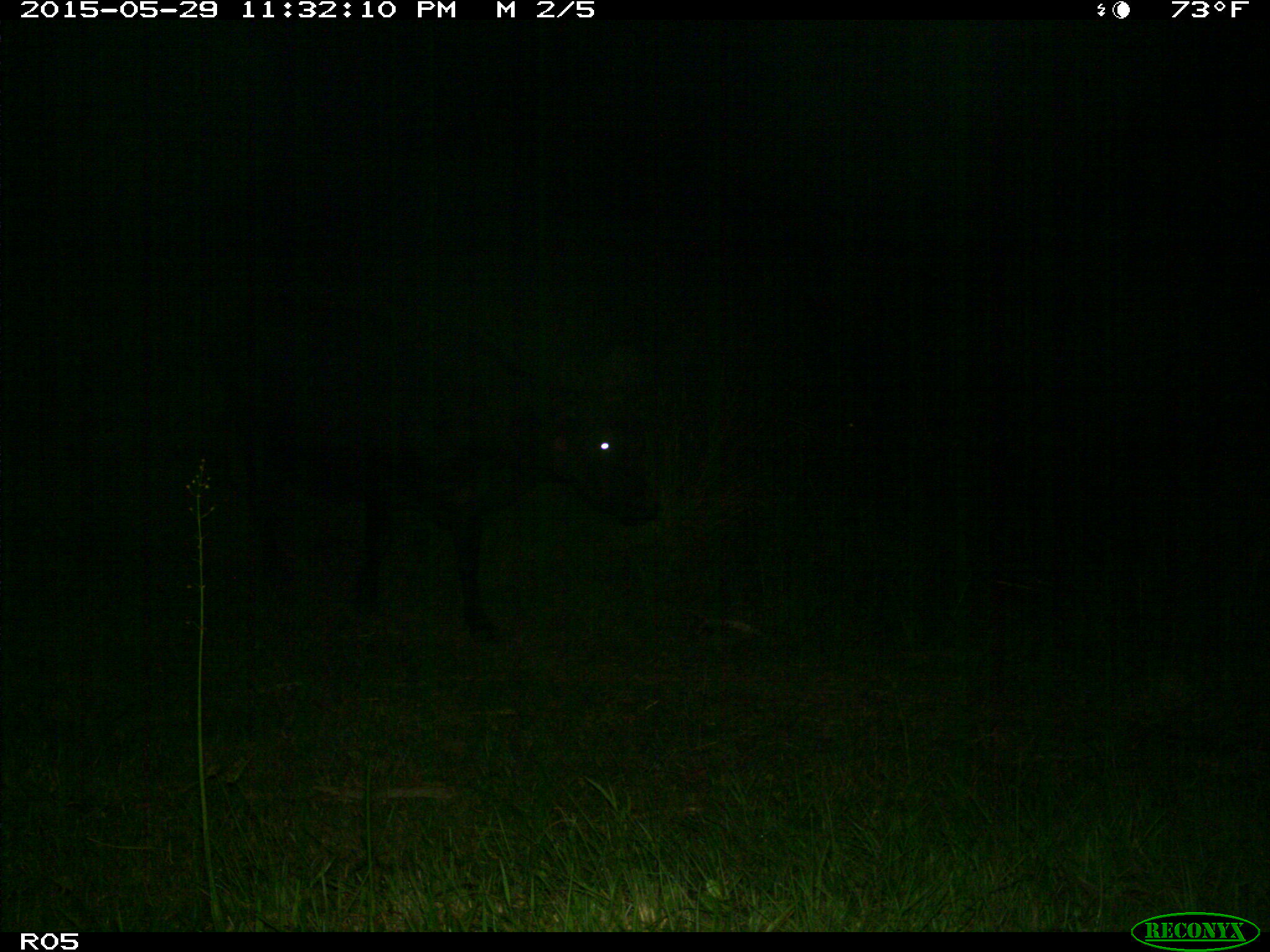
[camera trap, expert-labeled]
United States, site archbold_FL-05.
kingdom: Animalia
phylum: Chordata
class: Mammalia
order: Artiodactyla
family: Bovidae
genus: Bos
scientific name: Bos taurus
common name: domestic cow